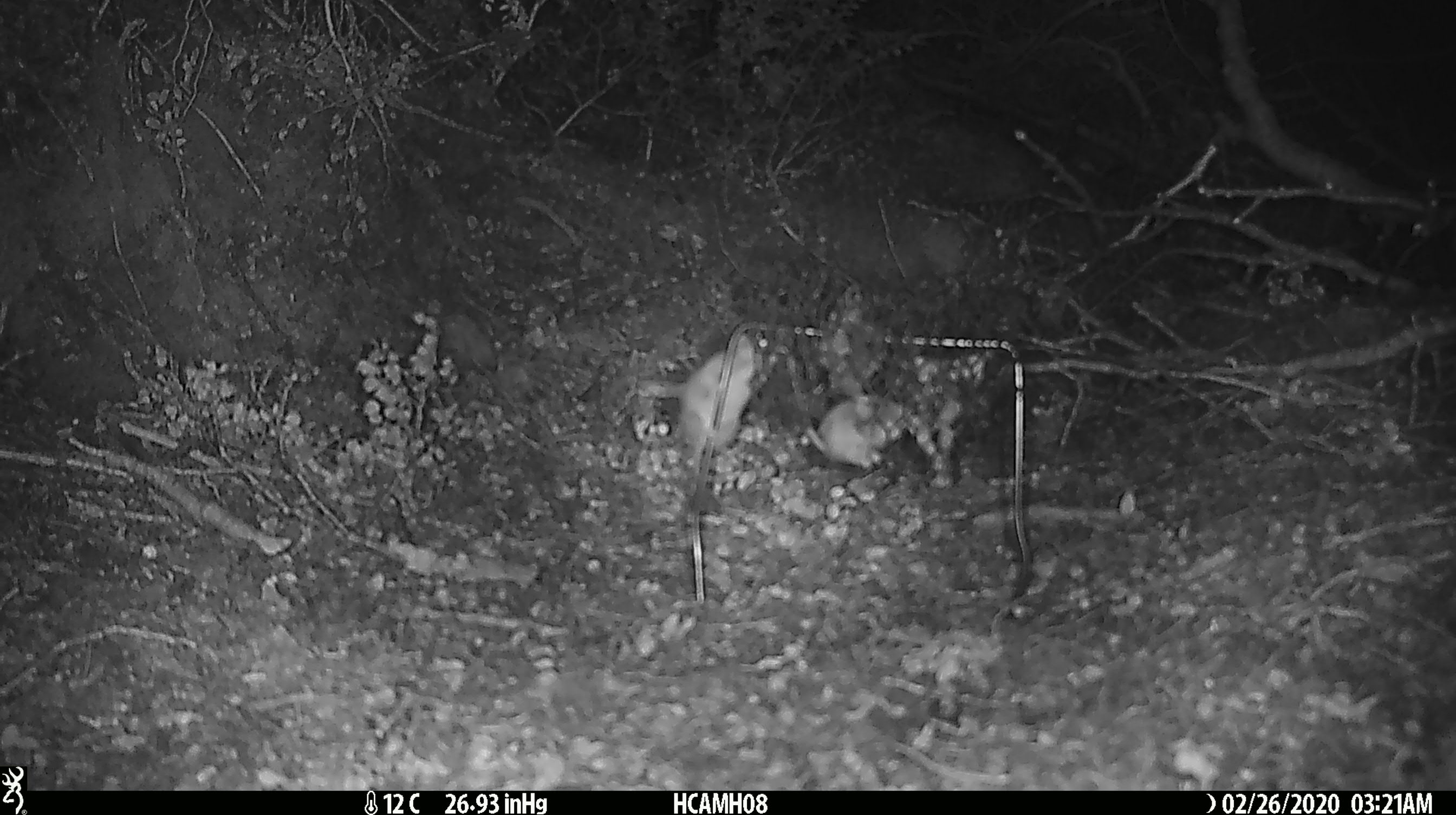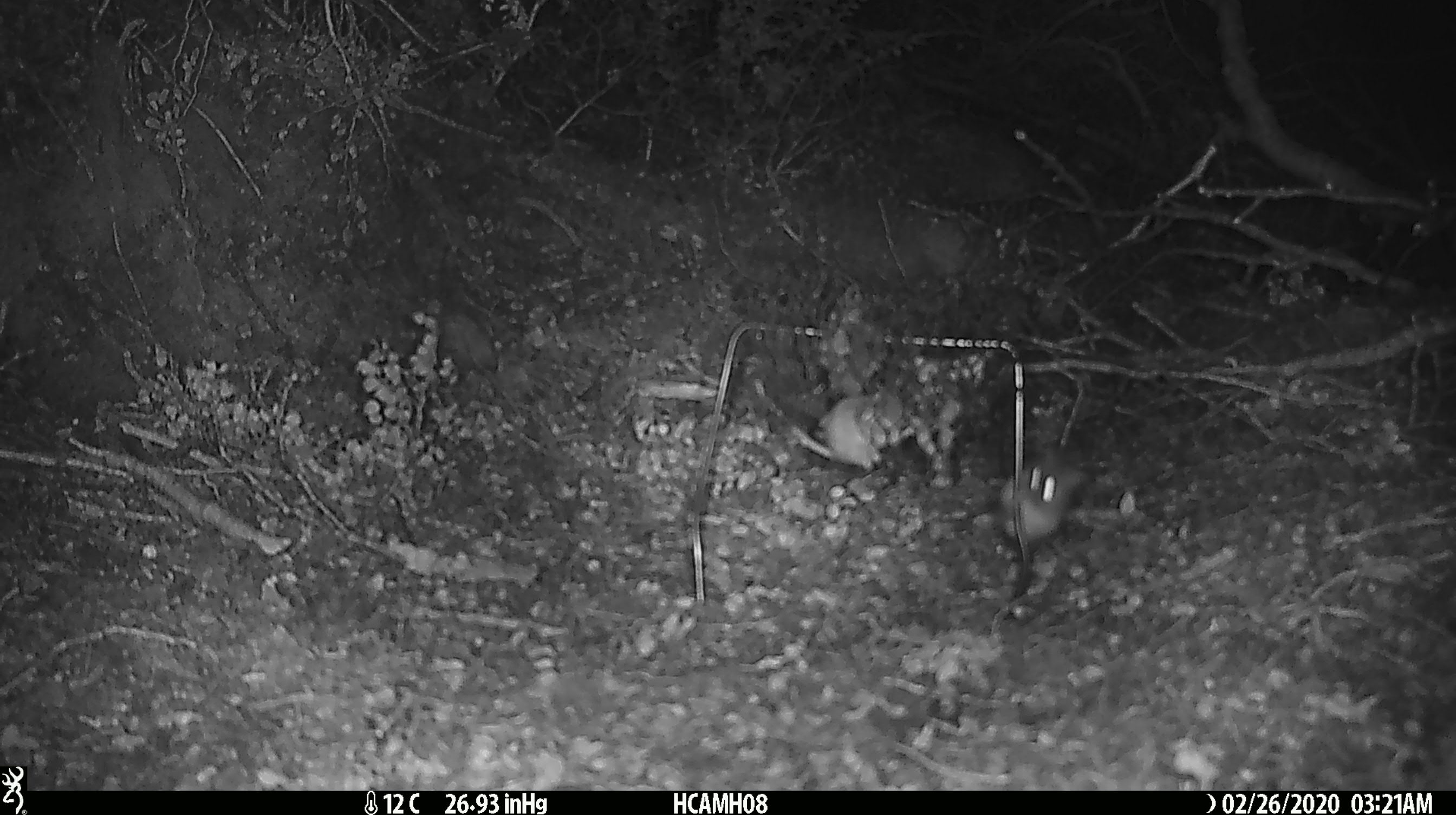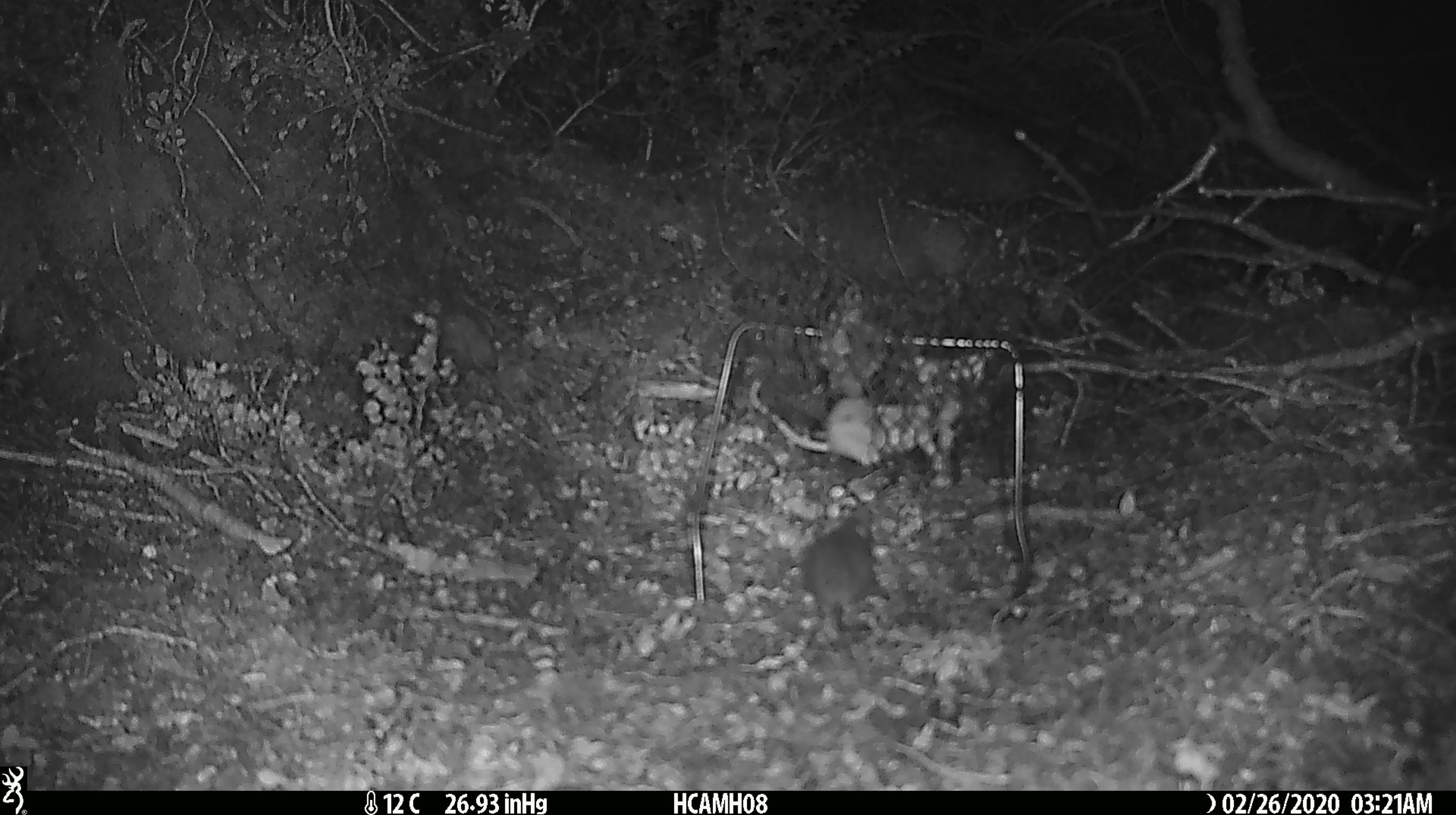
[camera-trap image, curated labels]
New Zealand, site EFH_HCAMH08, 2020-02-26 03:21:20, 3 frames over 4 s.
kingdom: Animalia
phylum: Chordata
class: Mammalia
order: Rodentia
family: Muridae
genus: Mus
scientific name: Mus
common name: mouse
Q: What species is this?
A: Mouse (Mus).